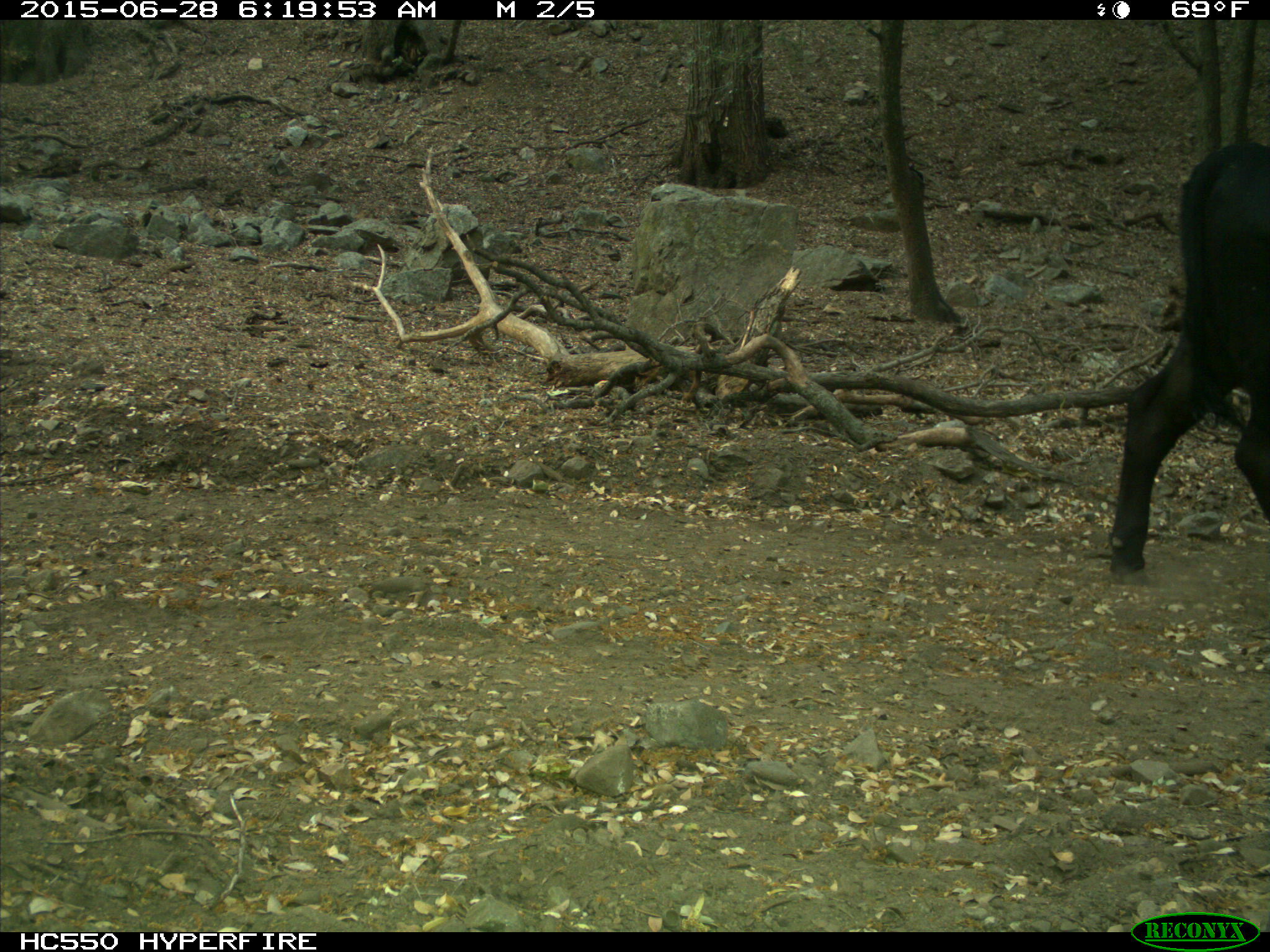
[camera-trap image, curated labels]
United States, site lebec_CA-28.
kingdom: Animalia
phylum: Chordata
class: Mammalia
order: Artiodactyla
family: Bovidae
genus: Bos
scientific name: Bos taurus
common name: domestic cow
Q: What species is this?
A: Bos taurus (domestic cow).